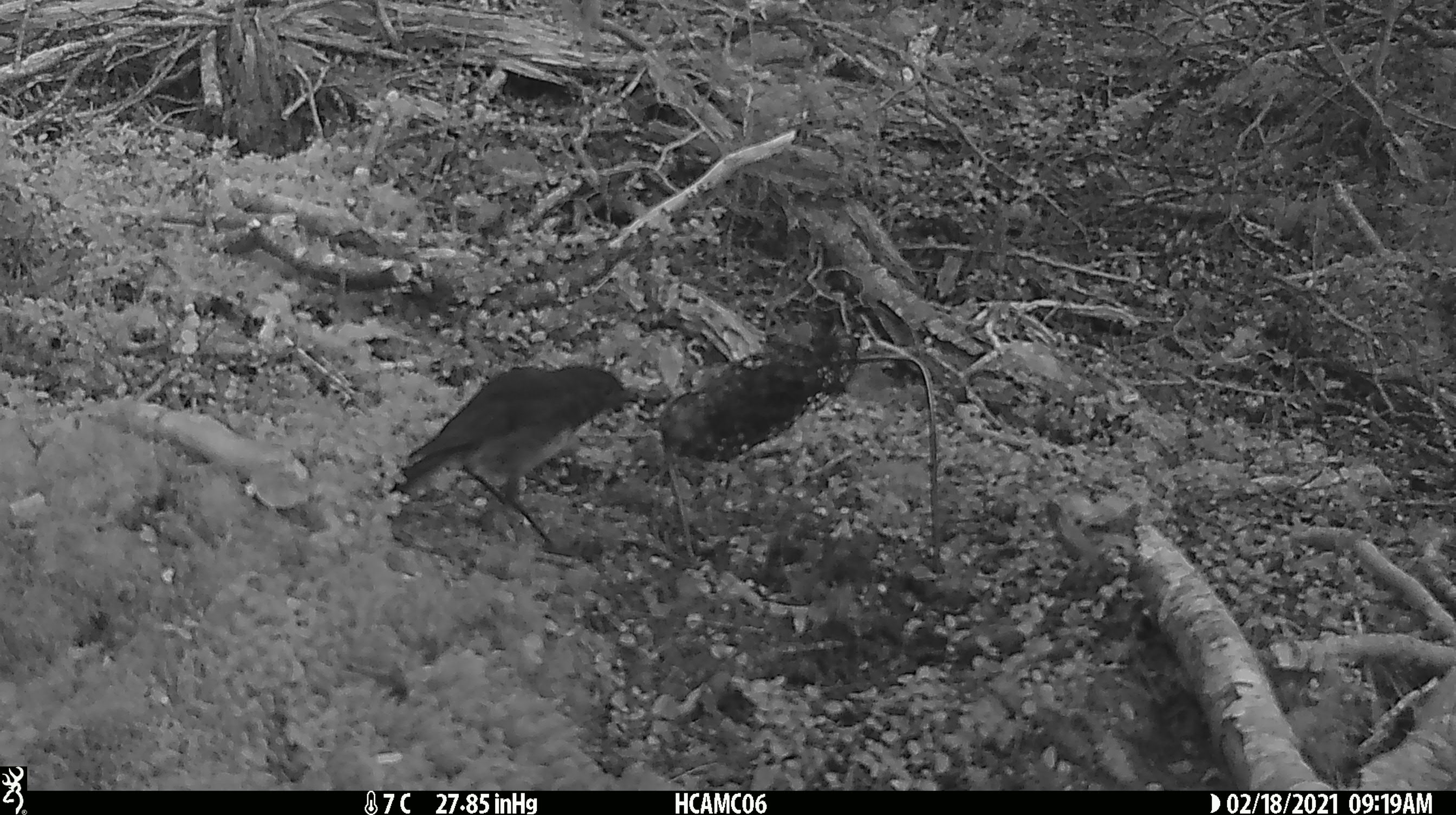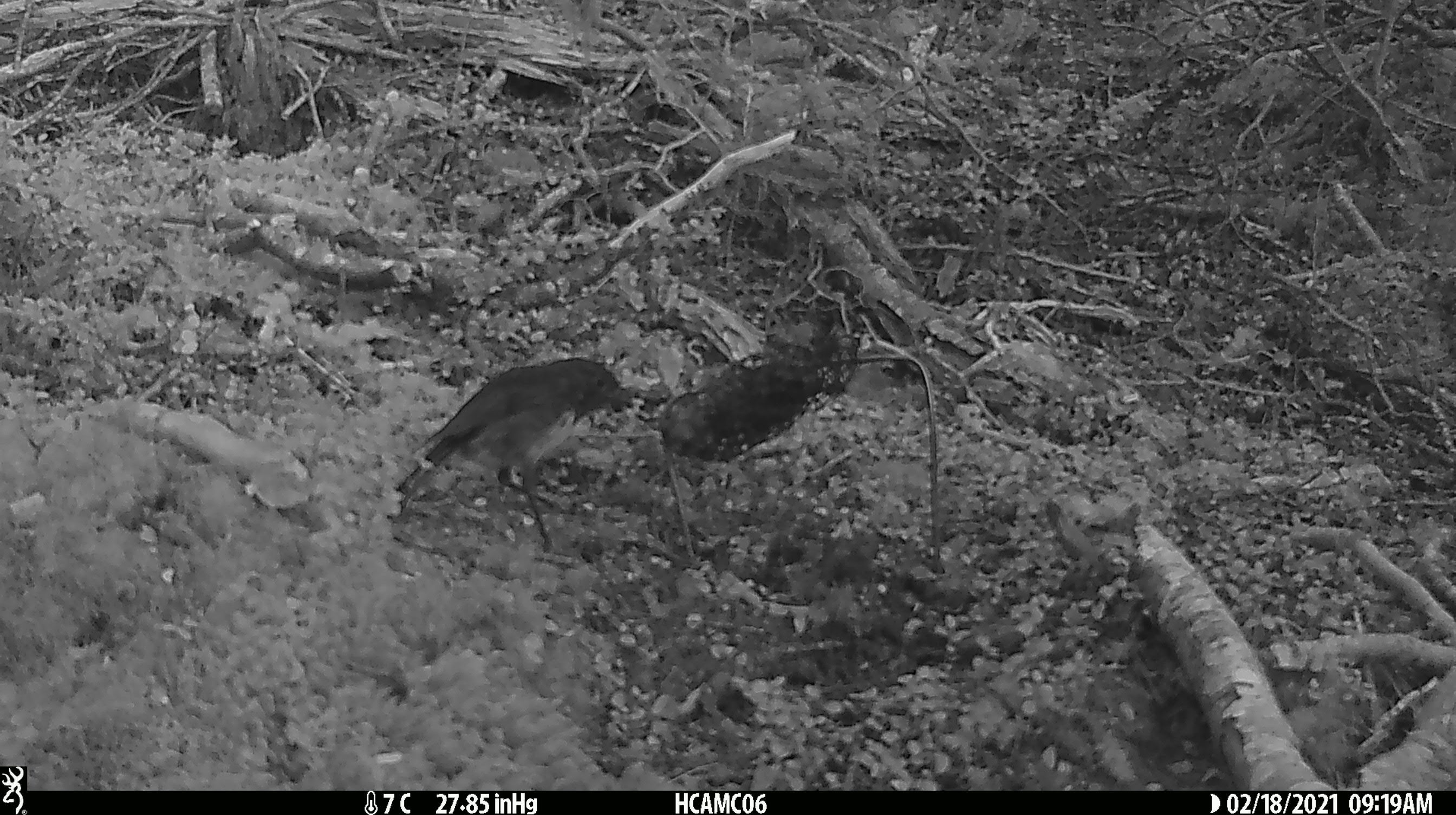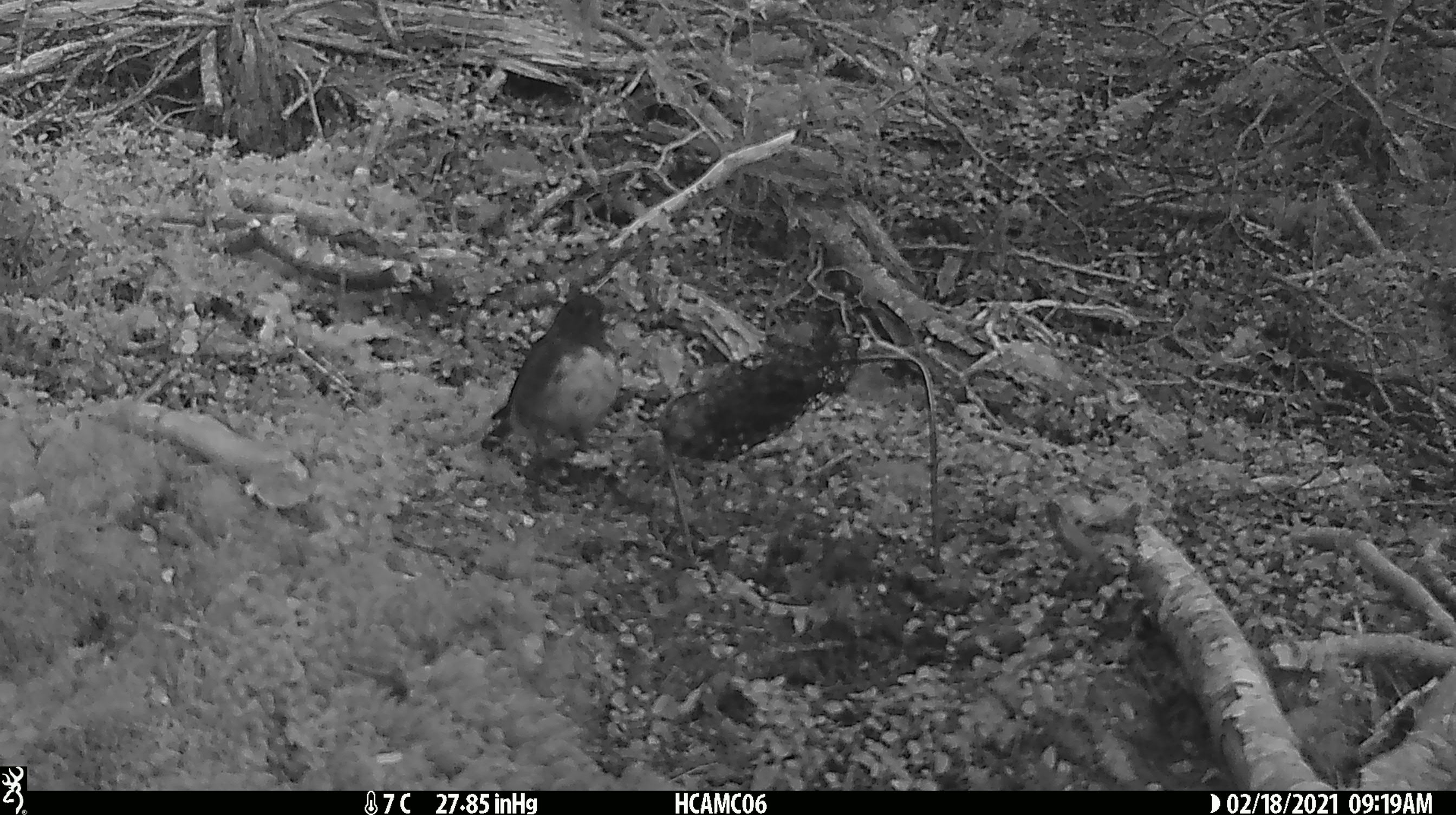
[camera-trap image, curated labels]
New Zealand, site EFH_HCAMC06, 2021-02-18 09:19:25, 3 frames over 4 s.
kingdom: Animalia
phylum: Chordata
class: Aves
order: Passeriformes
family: Petroicidae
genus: Petroica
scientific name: Petroica australis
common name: new zealand robin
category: robin